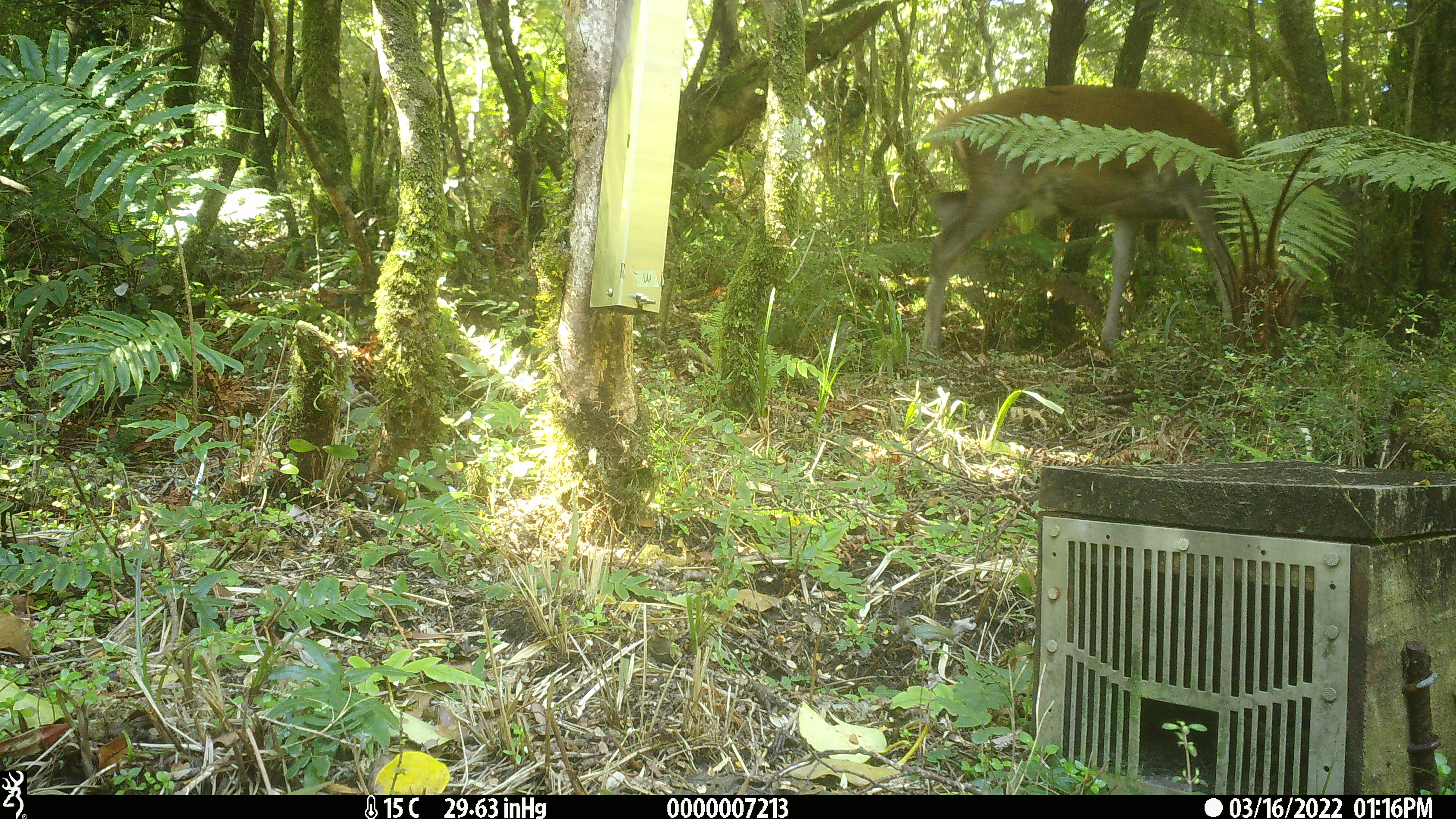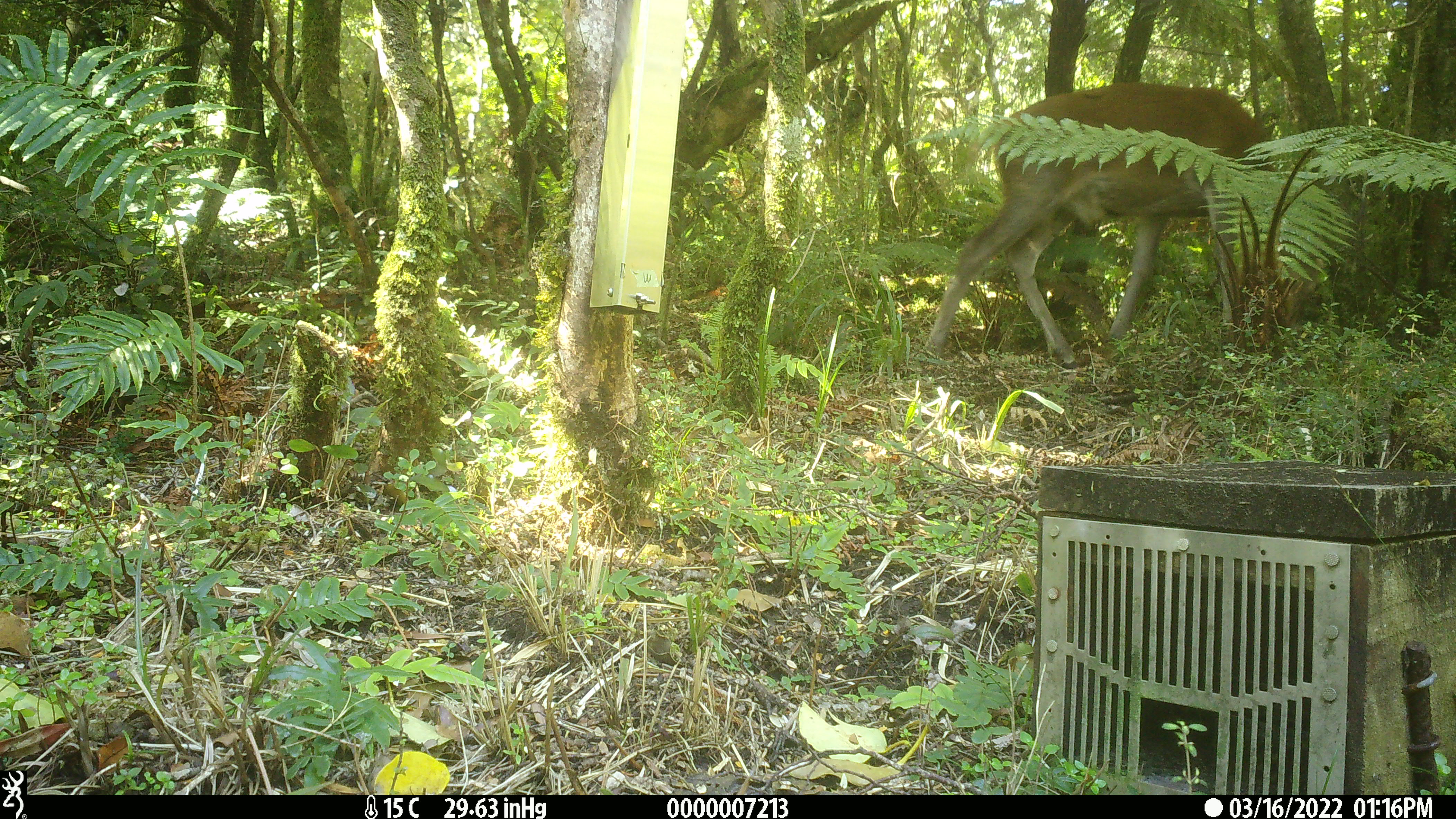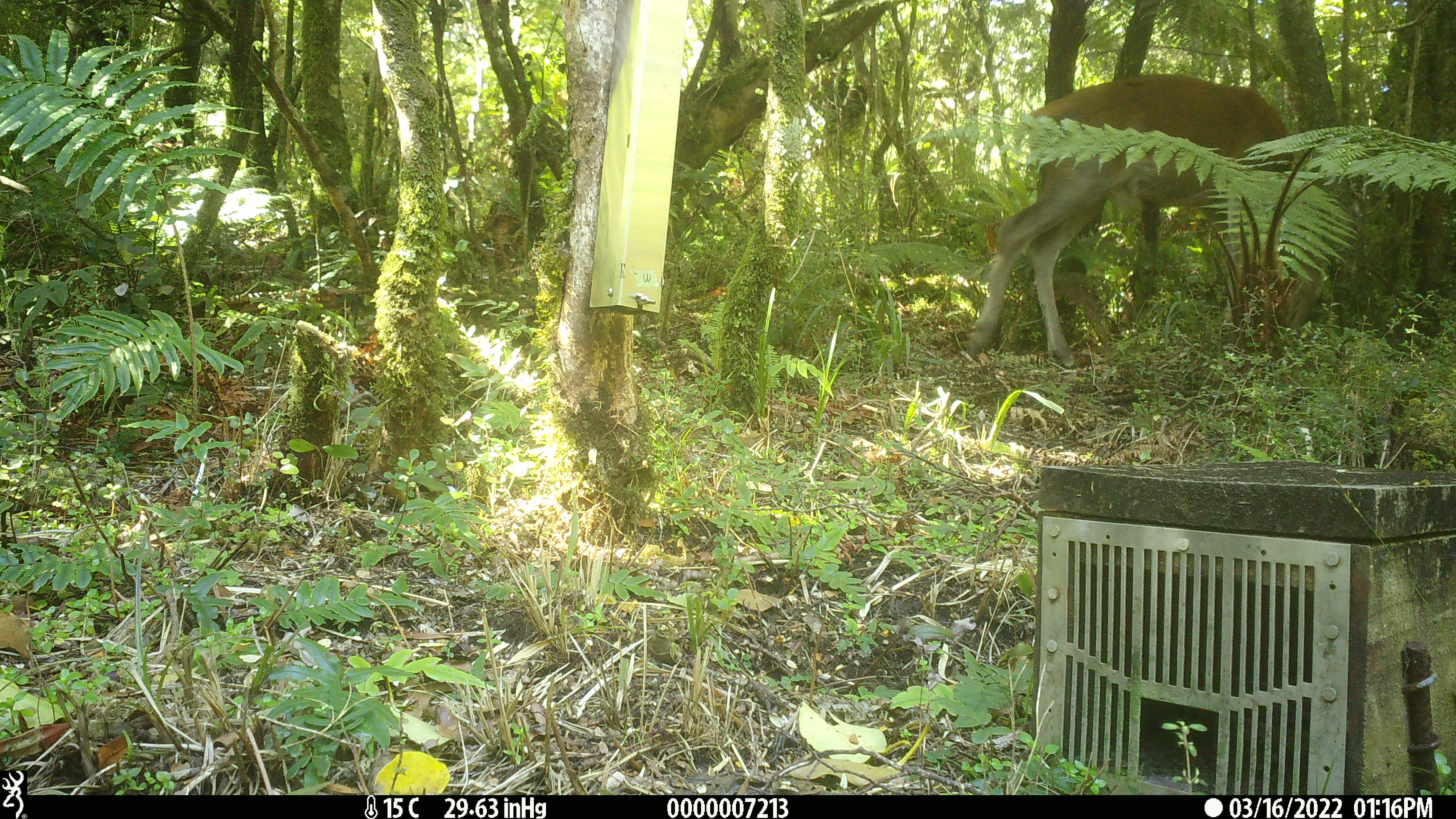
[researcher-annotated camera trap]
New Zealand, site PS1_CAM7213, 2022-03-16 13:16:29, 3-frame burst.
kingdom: Animalia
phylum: Chordata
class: Mammalia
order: Artiodactyla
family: Cervidae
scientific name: Cervidae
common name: deer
Deer (Cervidae).